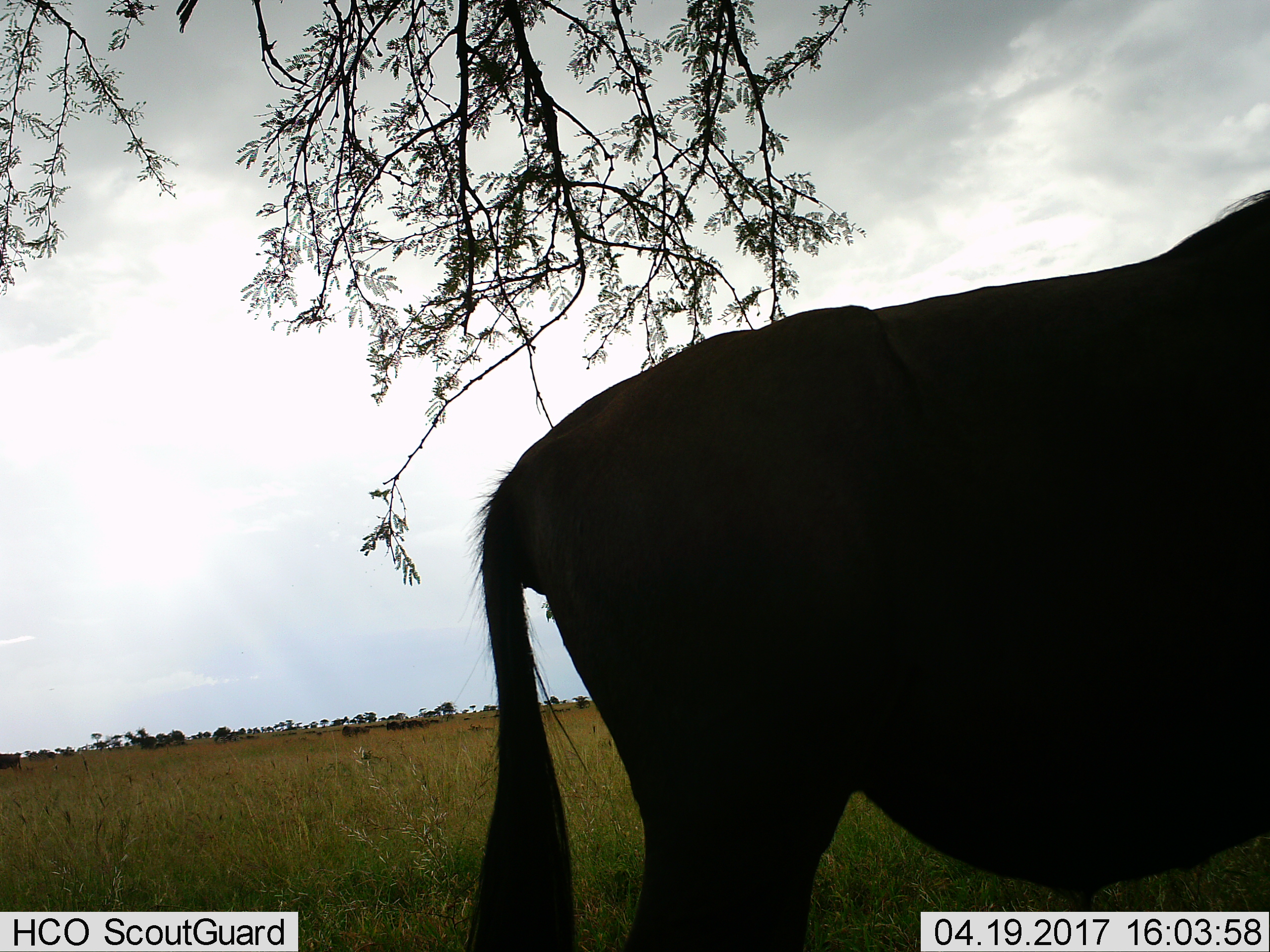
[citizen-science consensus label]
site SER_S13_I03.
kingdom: Animalia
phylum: Chordata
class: Mammalia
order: Artiodactyla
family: Bovidae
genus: Connochaetes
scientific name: Connochaetes taurinus taurinus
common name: blue wildebeest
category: wildebeestblue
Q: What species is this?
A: Wildebeestblue (blue wildebeest) (Connochaetes taurinus taurinus).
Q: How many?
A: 1.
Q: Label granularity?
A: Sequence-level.